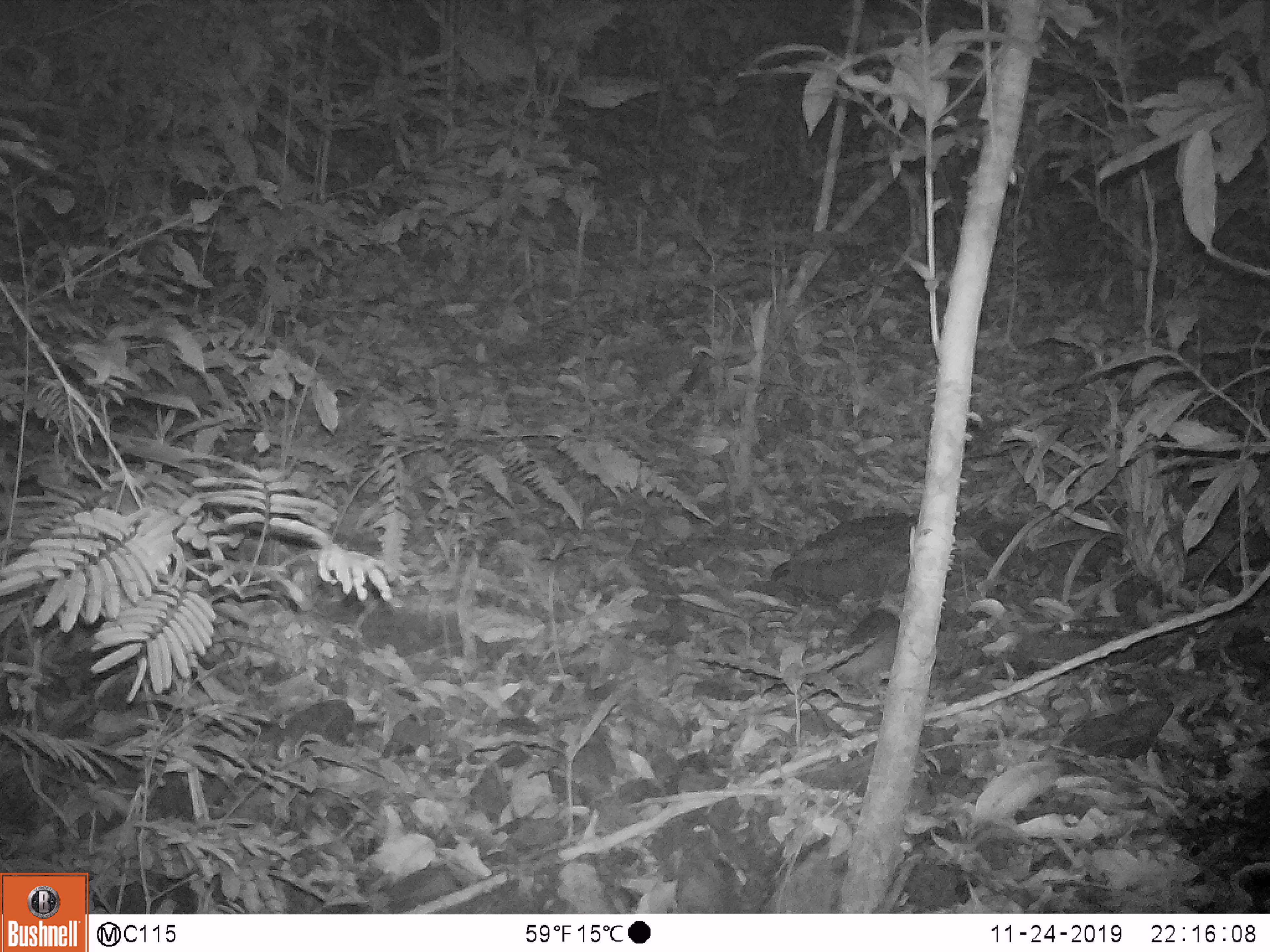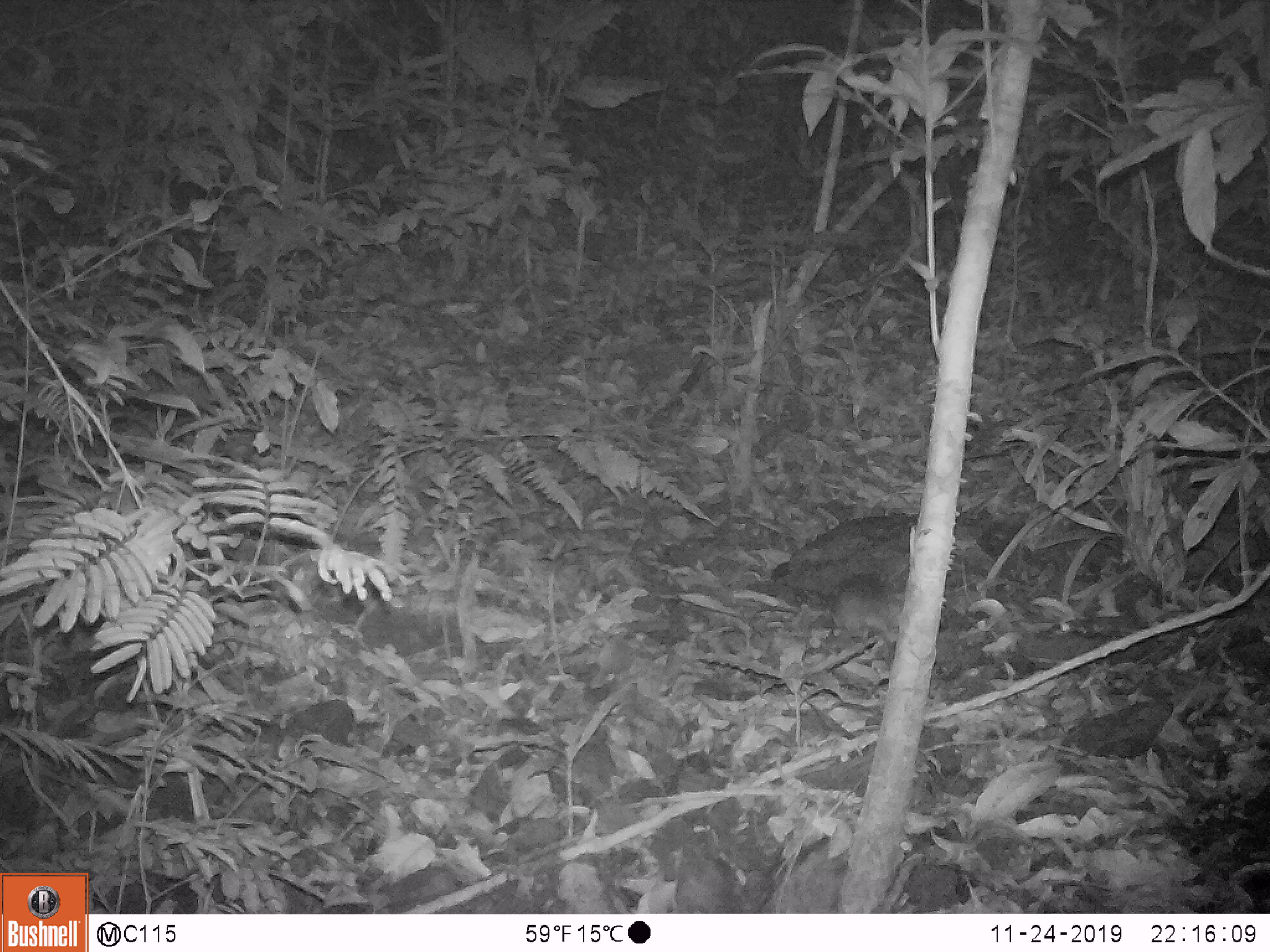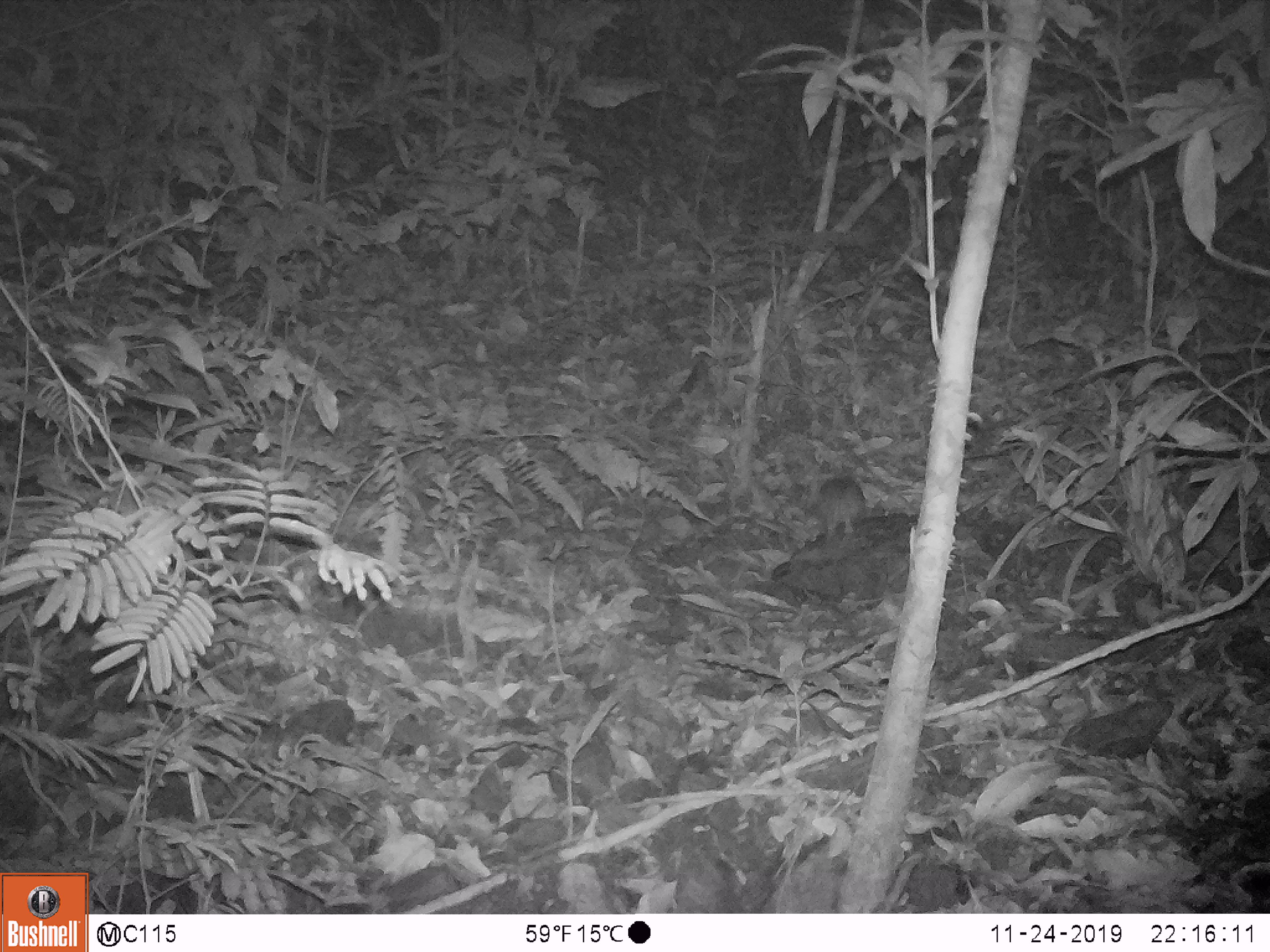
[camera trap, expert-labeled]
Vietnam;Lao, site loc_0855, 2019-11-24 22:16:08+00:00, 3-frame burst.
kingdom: Animalia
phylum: Chordata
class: Mammalia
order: Rodentia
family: Muridae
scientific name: Muridae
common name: old-world mice and rats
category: unidentified murid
Unidentified murid (old-world mice and rats) (Muridae). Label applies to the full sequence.